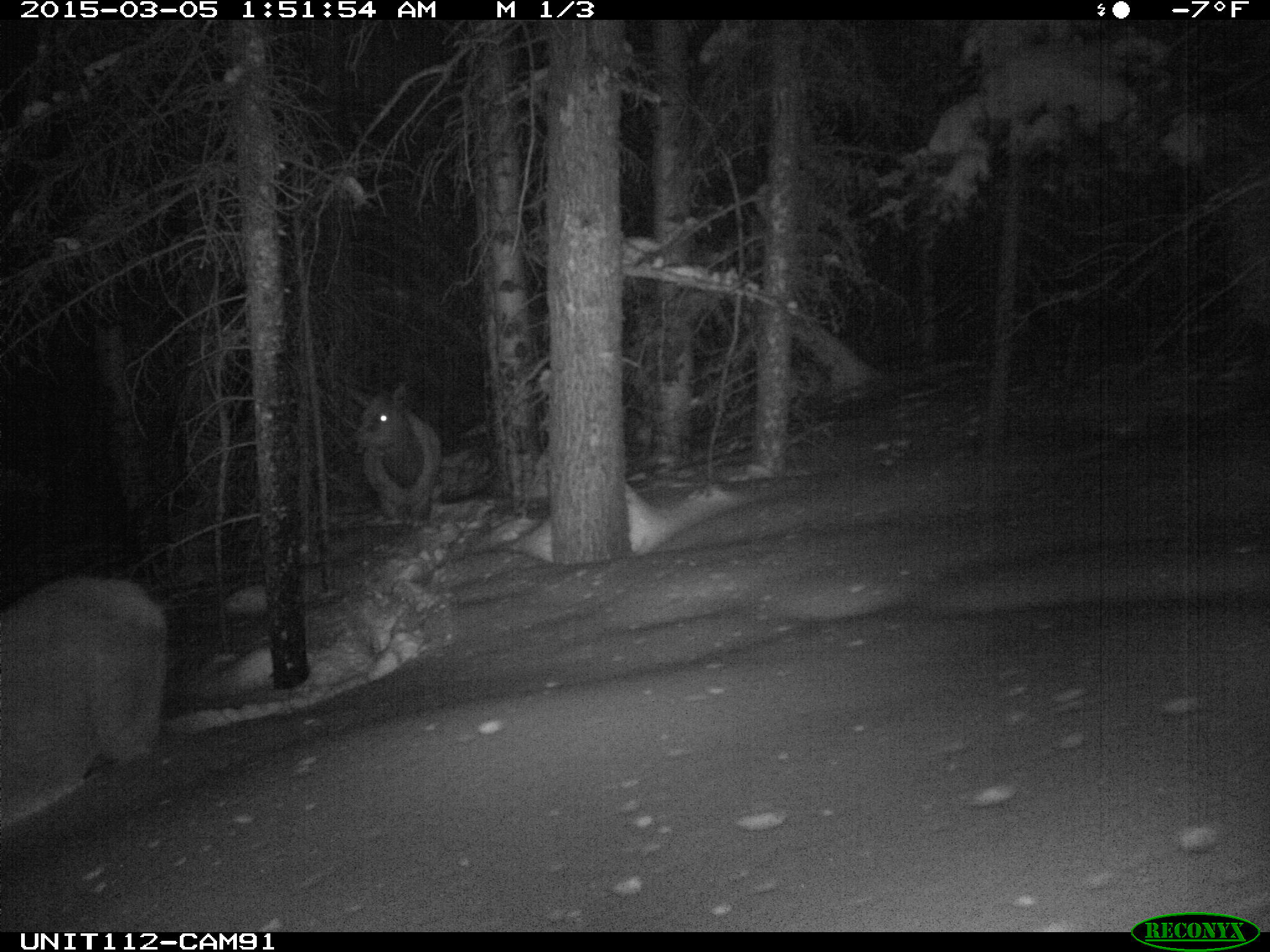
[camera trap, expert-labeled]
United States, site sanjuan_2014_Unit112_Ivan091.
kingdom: Animalia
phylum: Chordata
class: Mammalia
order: Artiodactyla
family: Cervidae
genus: Cervus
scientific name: Cervus elaphus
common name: red deer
Cervus elaphus (red deer).